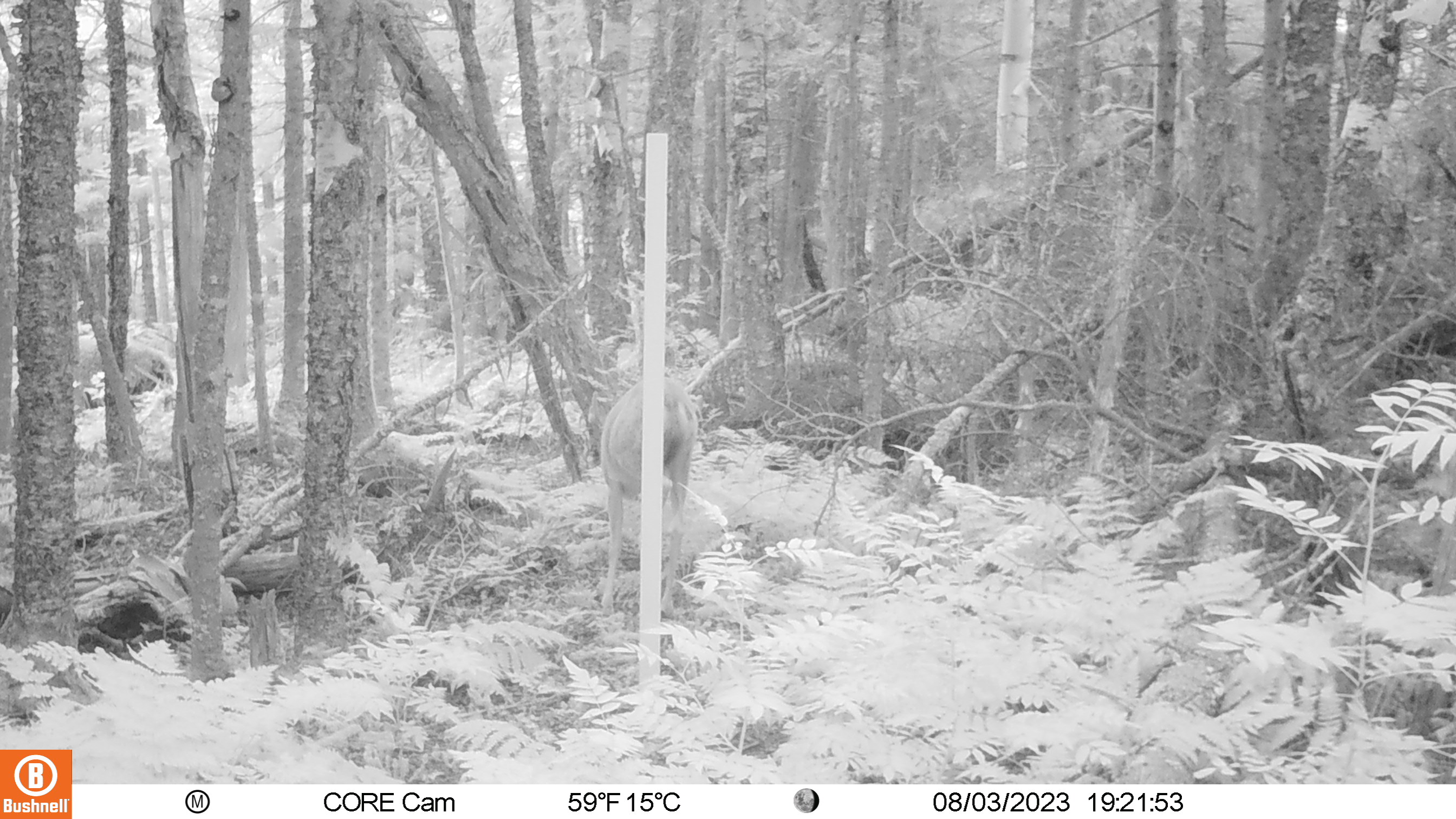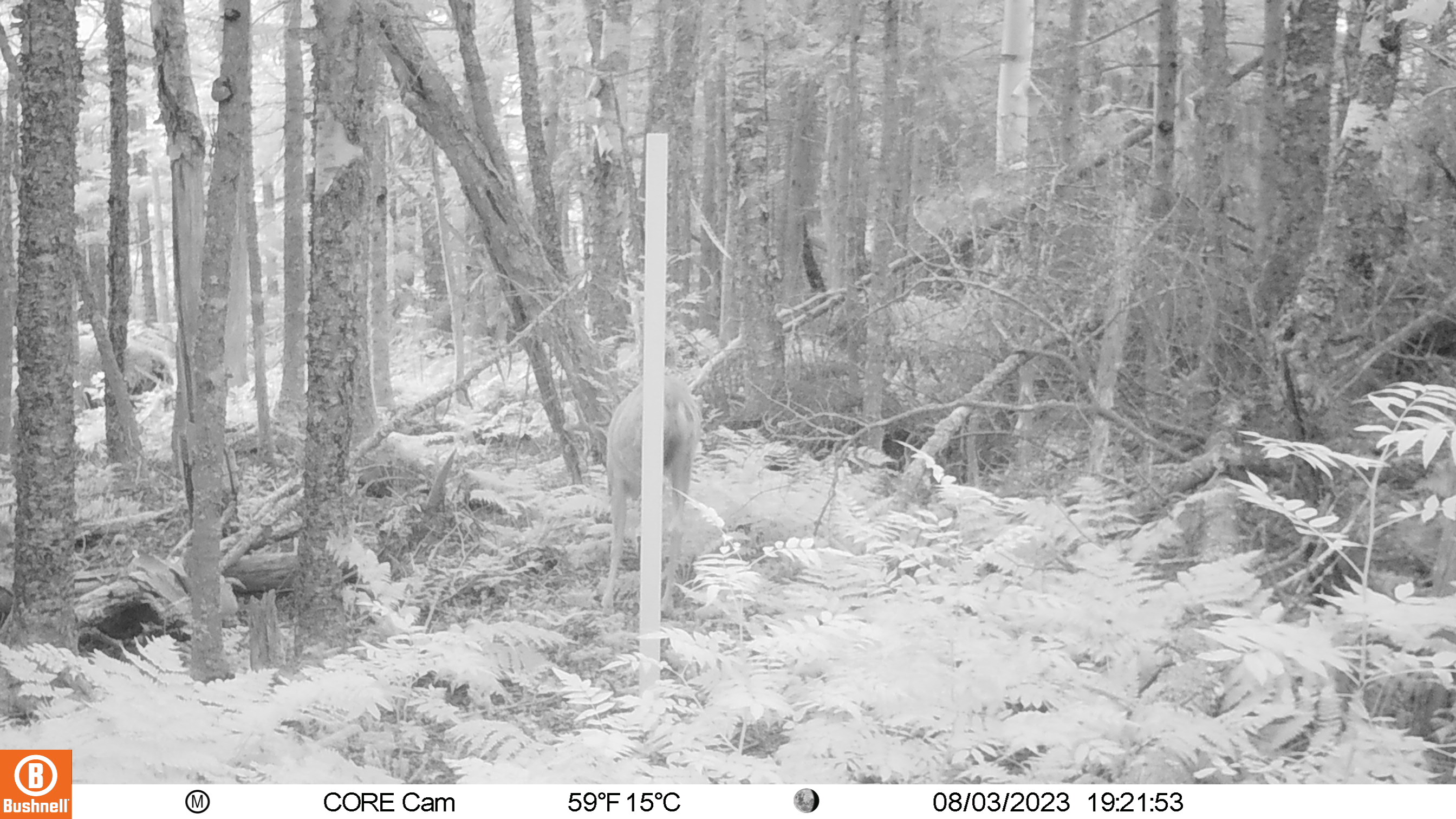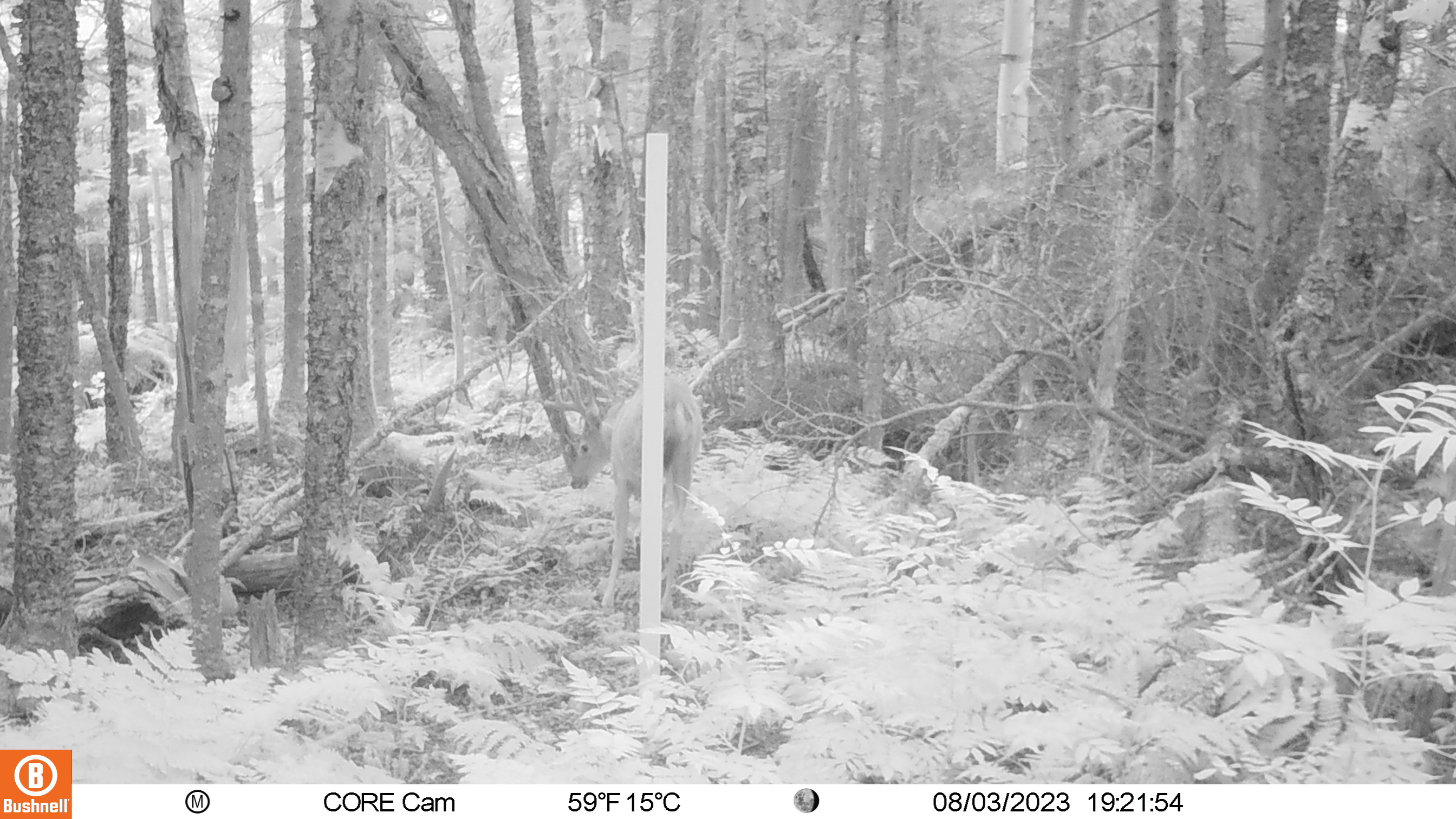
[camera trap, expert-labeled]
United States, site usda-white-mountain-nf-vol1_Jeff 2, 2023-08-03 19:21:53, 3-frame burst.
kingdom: Animalia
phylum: Chordata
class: Mammalia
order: Artiodactyla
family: Cervidae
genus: Odocoileus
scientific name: Odocoileus virginianus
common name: white-tailed deer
White-tailed deer (Odocoileus virginianus).